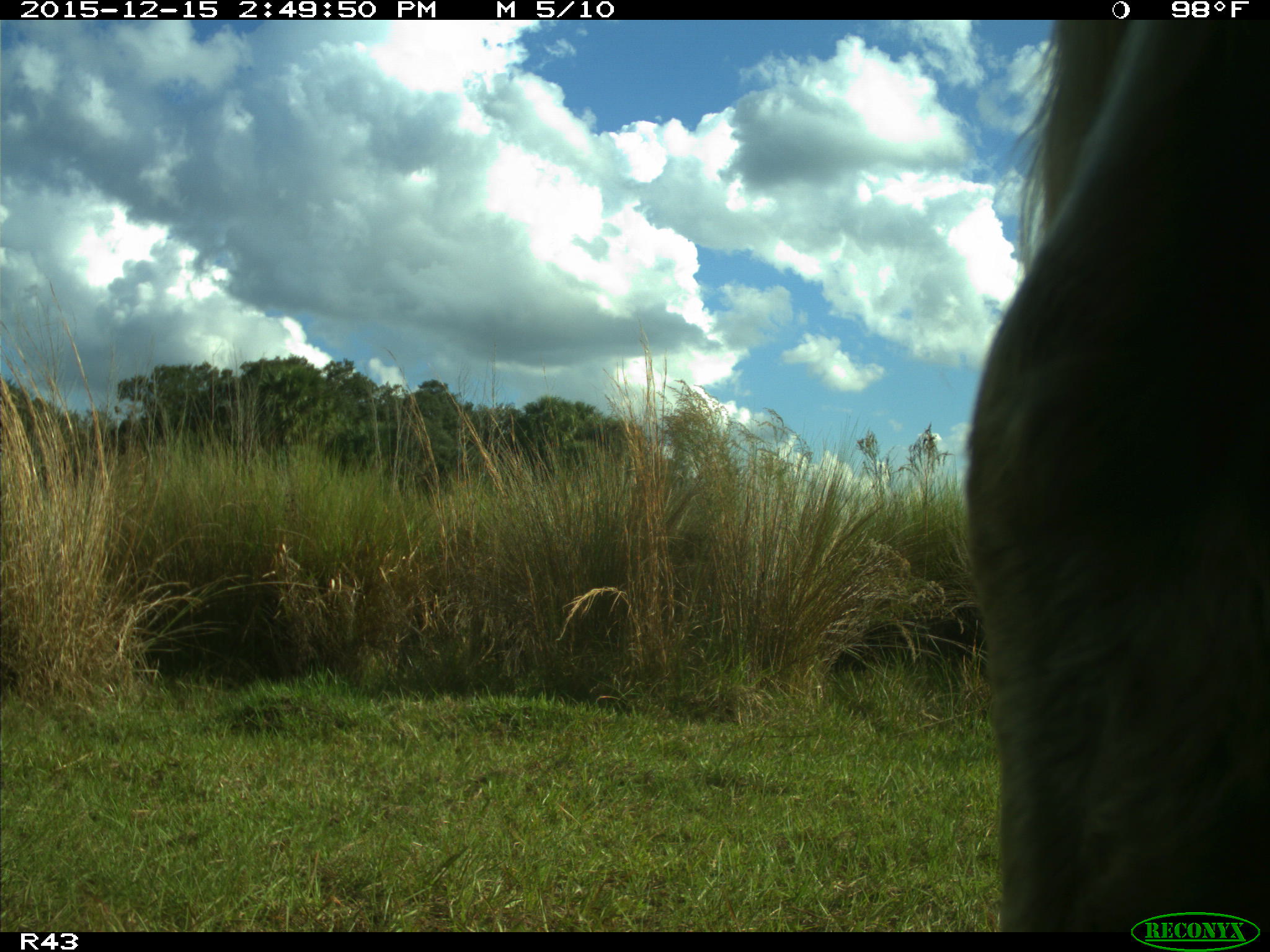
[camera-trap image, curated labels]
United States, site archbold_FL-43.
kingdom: Animalia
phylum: Chordata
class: Mammalia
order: Artiodactyla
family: Bovidae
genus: Bos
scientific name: Bos taurus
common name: domestic cow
Bos taurus (domestic cow).